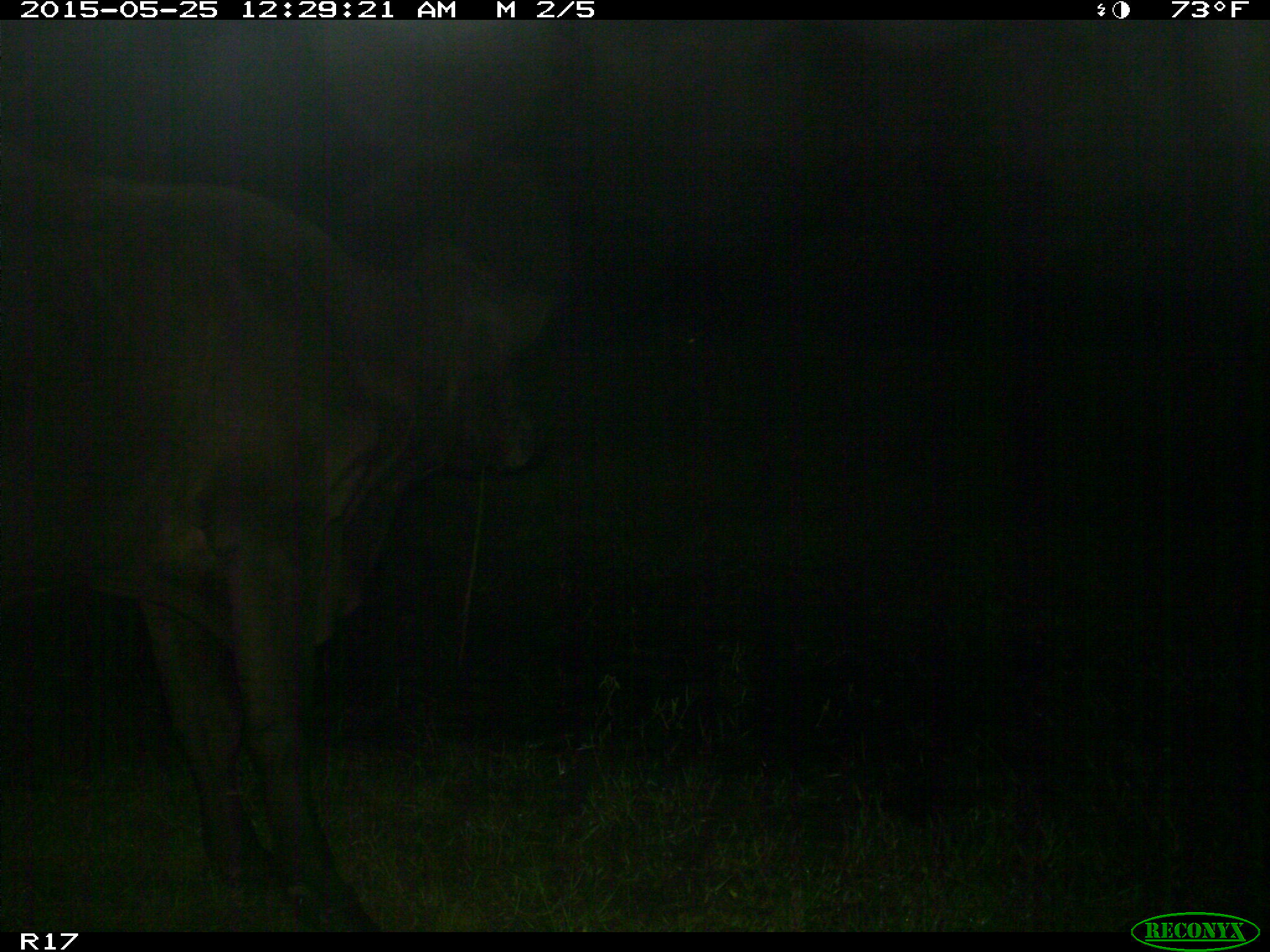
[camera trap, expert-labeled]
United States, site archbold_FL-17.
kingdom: Animalia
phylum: Chordata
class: Mammalia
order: Artiodactyla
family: Bovidae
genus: Bos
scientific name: Bos taurus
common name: domestic cow